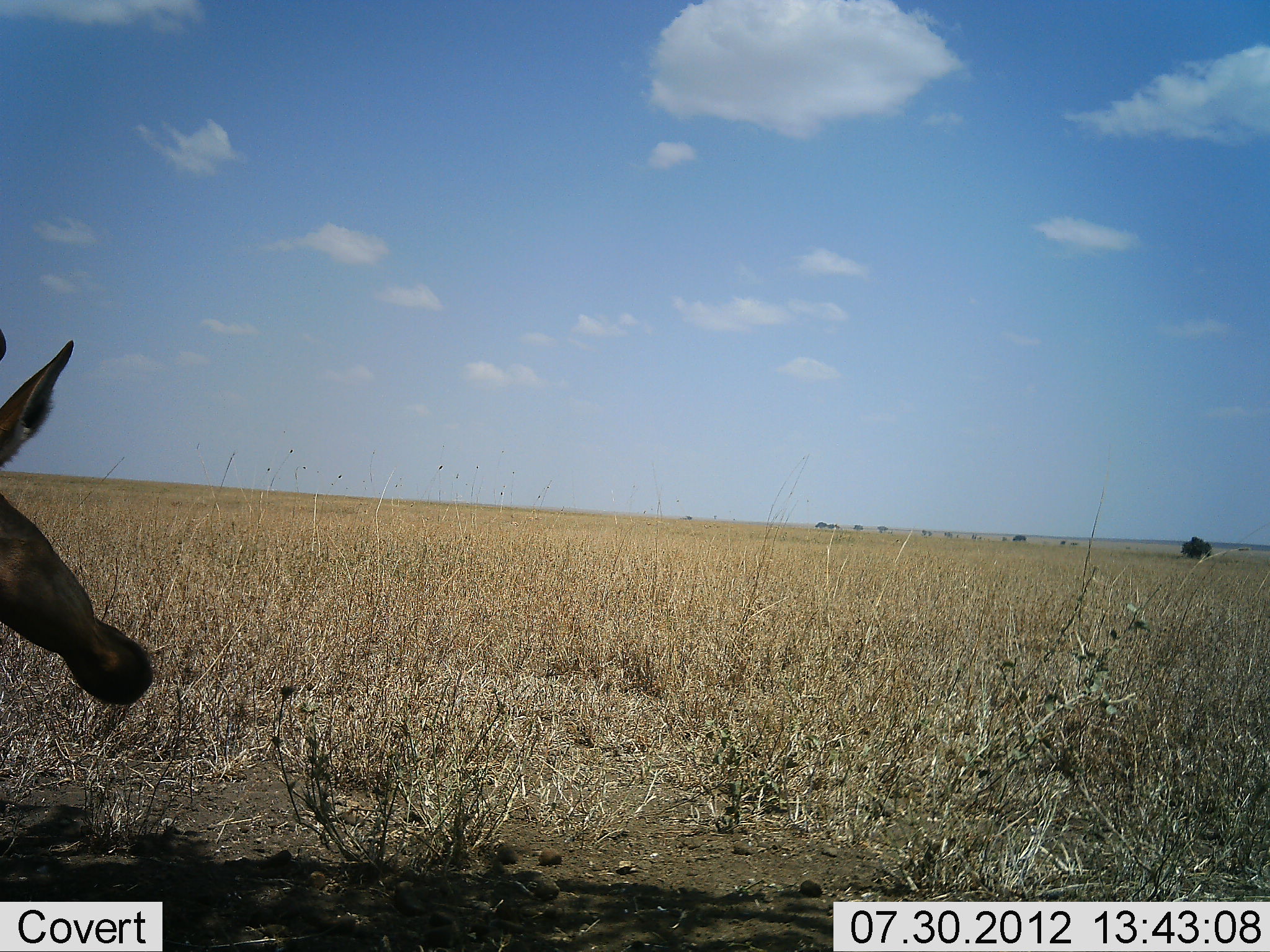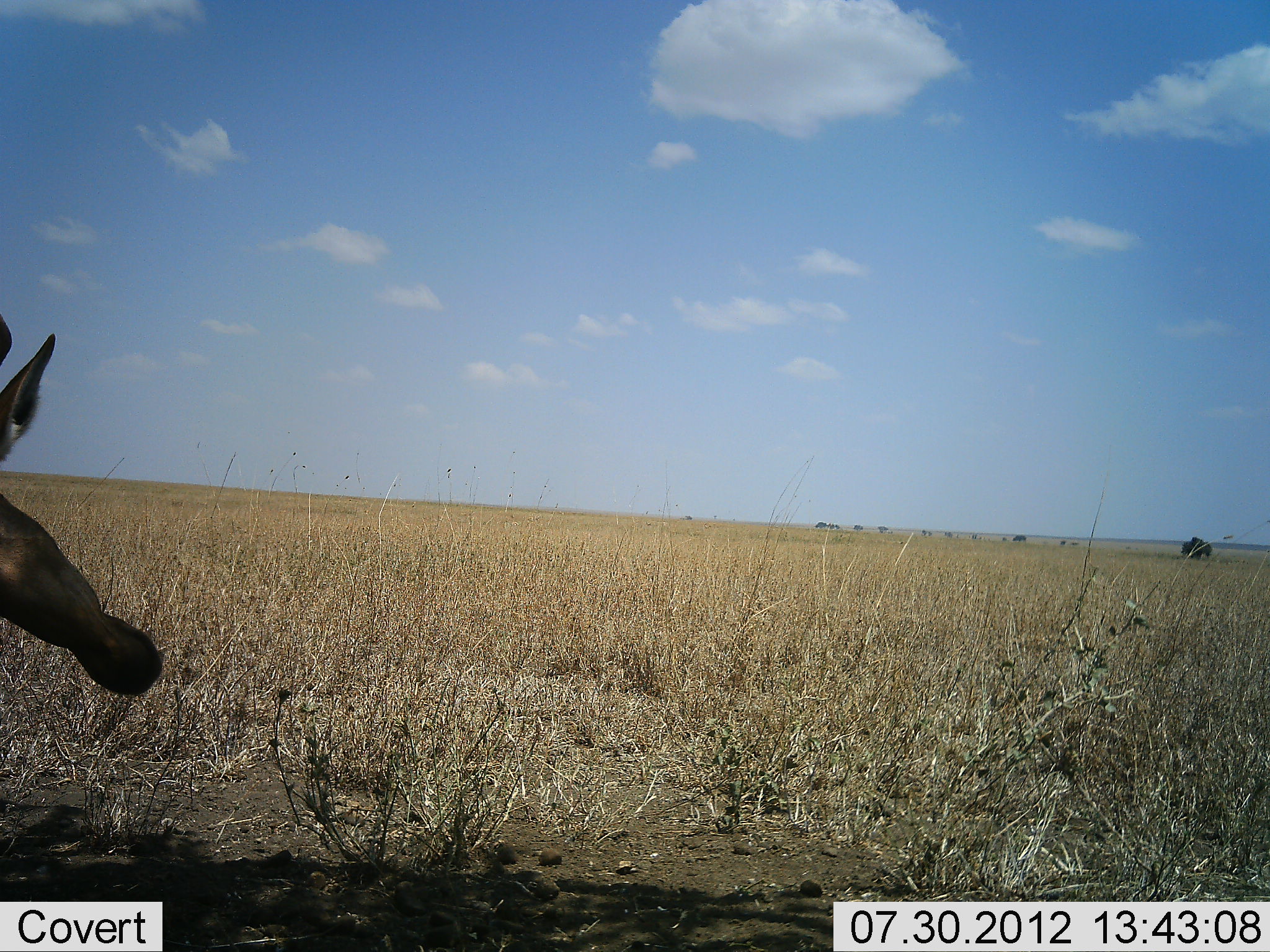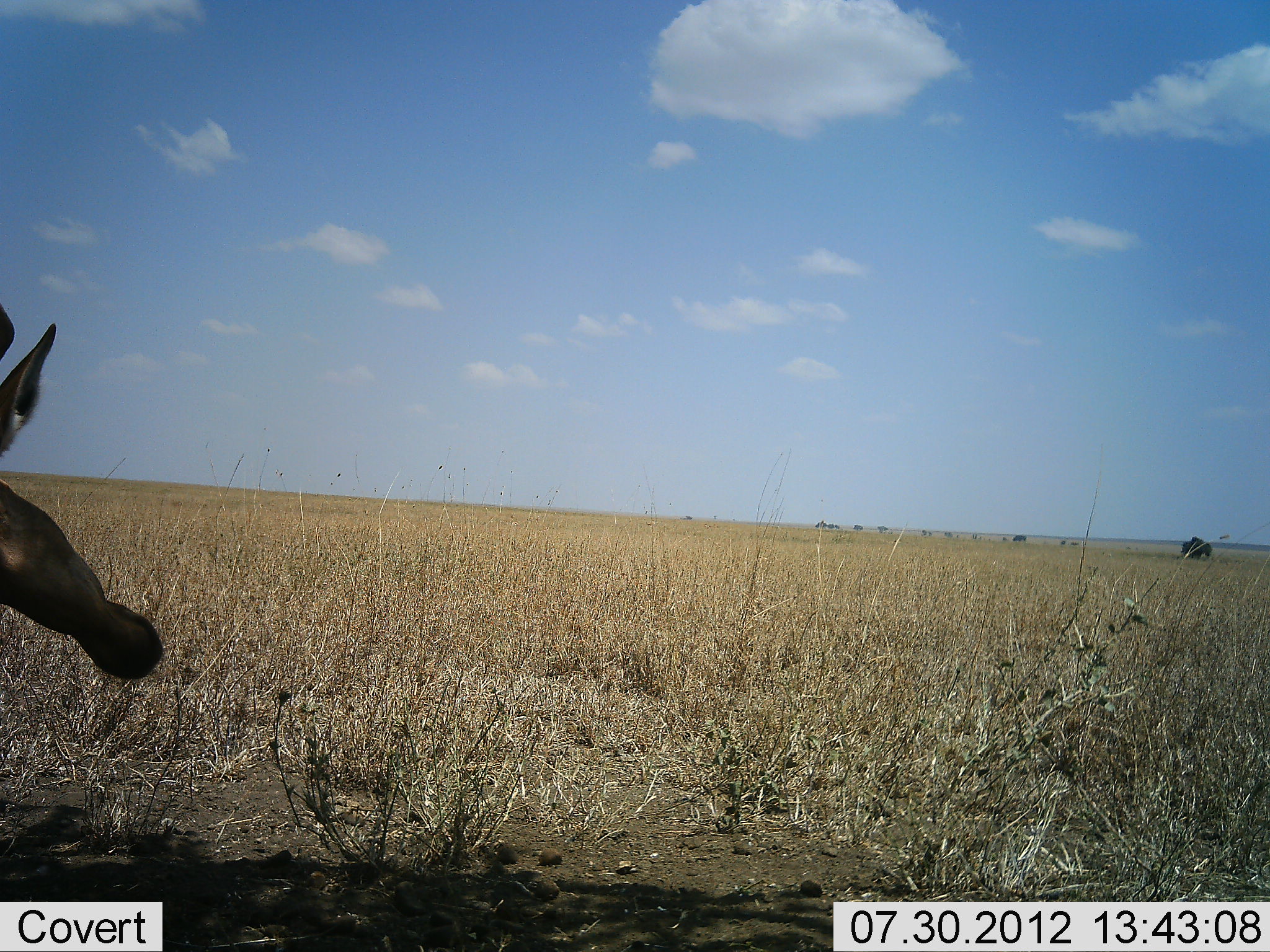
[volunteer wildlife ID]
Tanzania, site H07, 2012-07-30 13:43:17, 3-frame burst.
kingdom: Animalia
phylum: Chordata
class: Mammalia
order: Artiodactyla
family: Bovidae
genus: Alcelaphus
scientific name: Alcelaphus buselaphus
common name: hartebeest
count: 1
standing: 90%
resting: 10%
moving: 0%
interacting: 0%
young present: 0%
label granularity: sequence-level